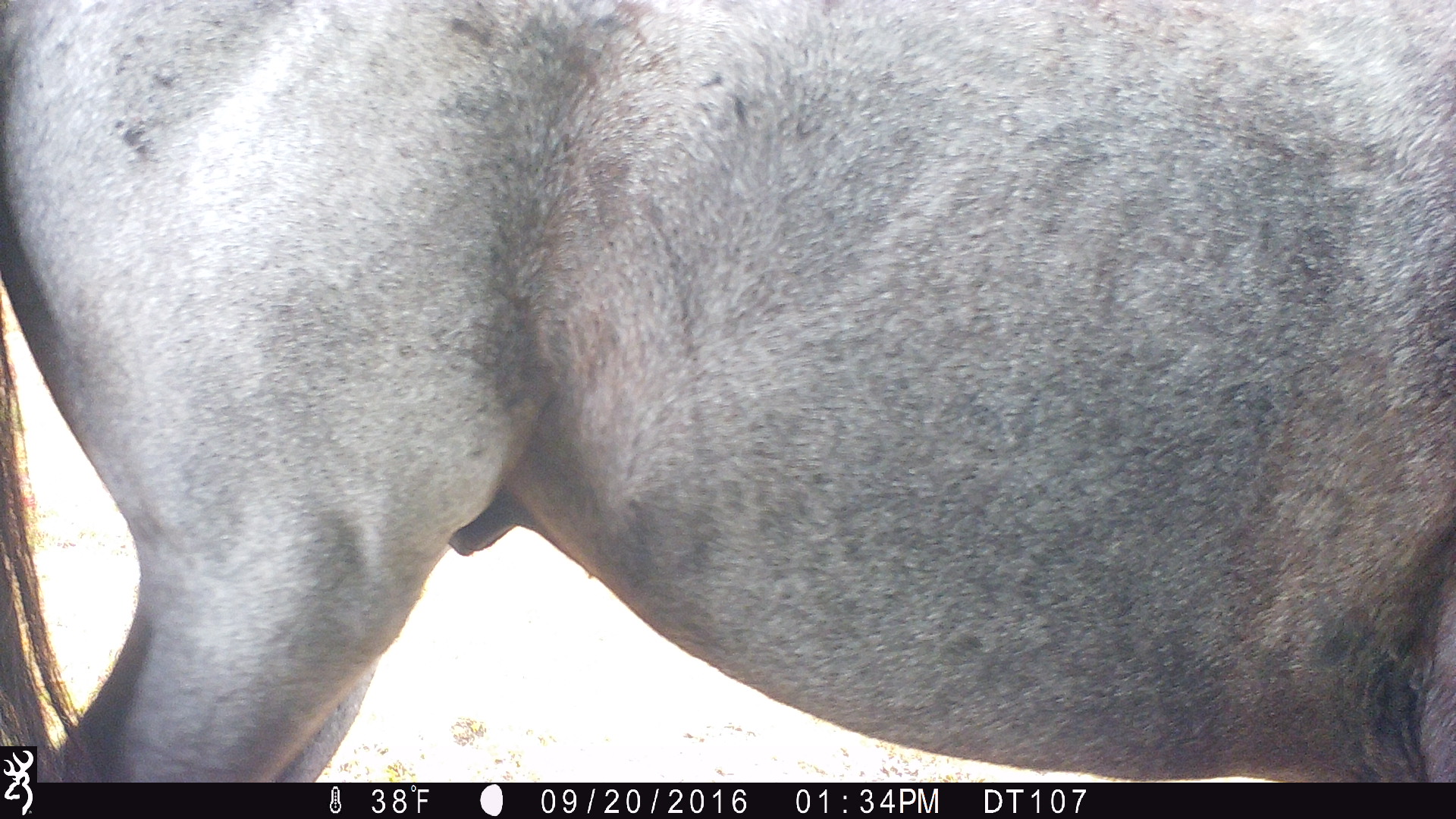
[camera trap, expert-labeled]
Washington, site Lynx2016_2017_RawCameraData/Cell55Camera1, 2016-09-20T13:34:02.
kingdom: Animalia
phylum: Chordata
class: Mammalia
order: Perissodactyla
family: Equidae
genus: Equus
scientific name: Equus caballus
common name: domestic horse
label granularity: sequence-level